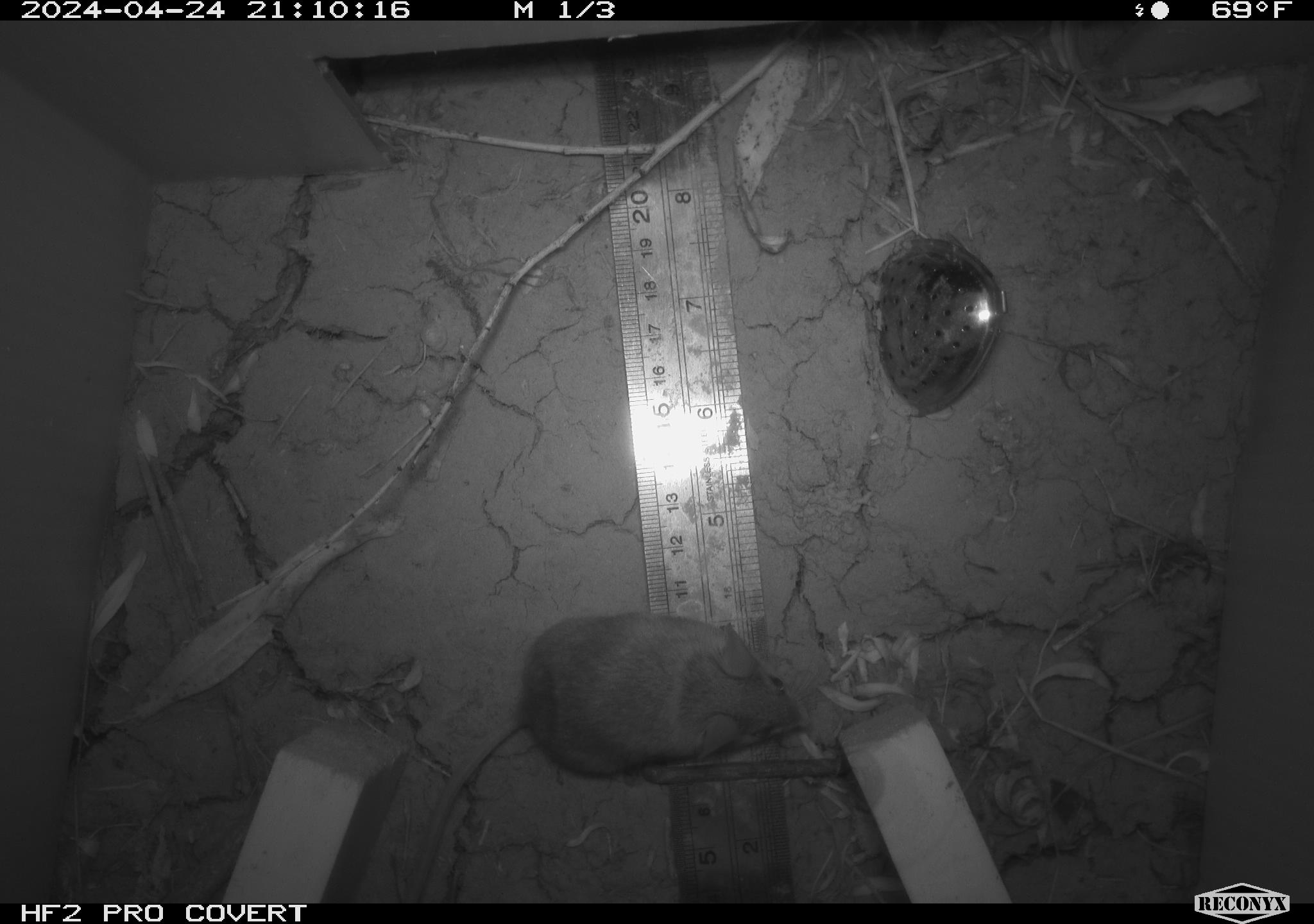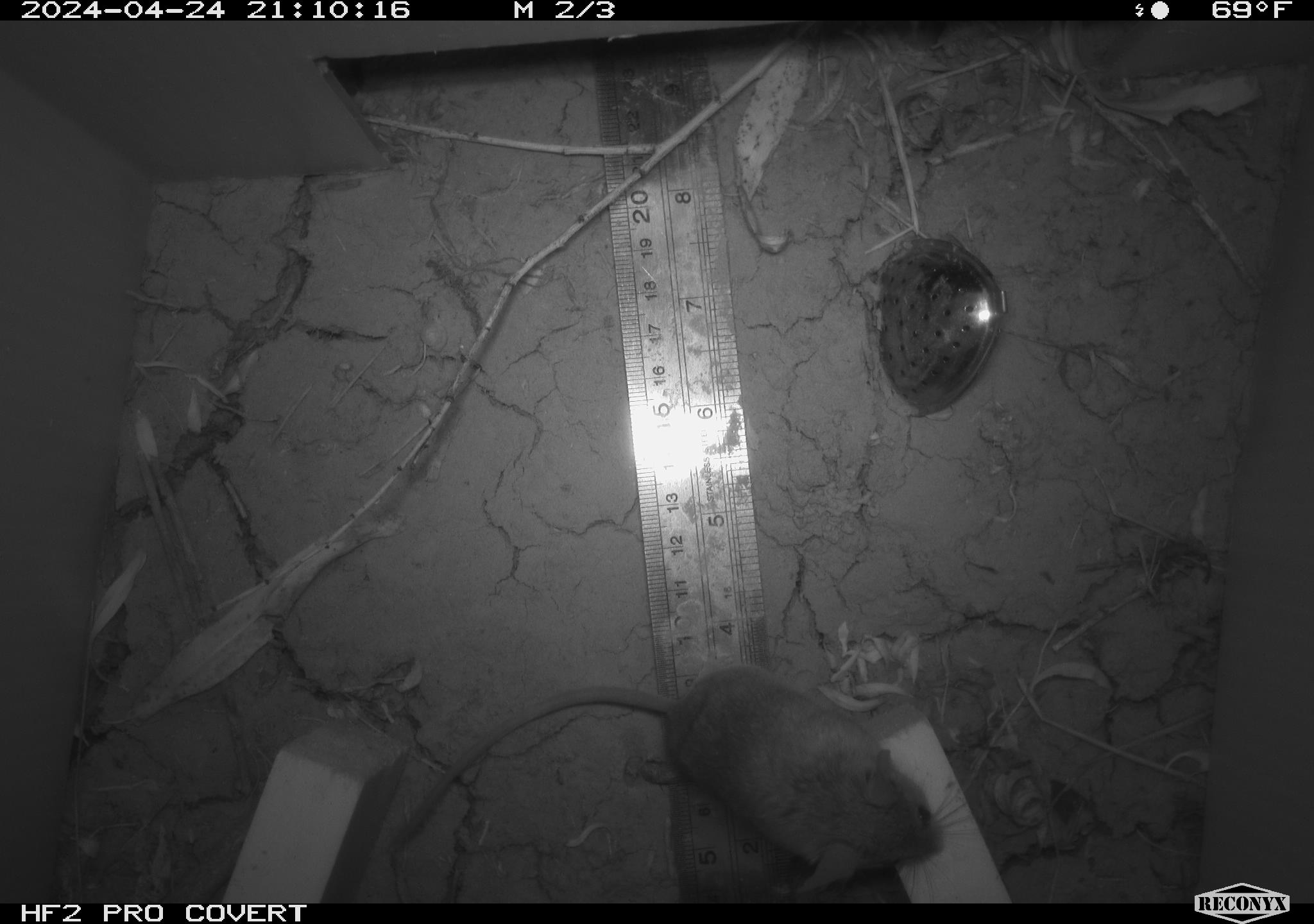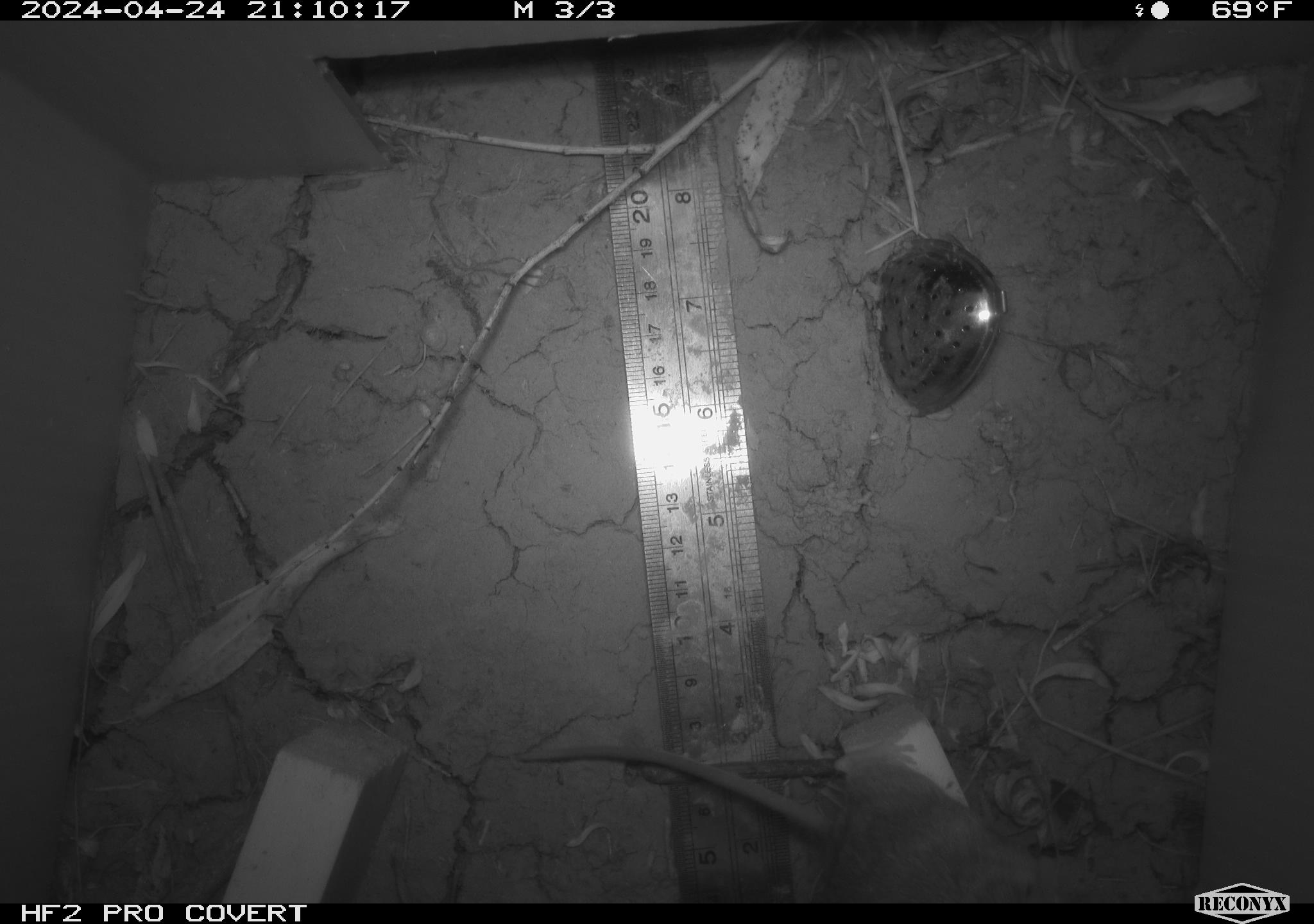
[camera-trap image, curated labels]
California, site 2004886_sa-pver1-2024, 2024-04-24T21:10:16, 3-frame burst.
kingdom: Animalia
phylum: Chordata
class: Mammalia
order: Rodentia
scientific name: Rodentia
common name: mouse species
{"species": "mouse species (Rodentia)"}